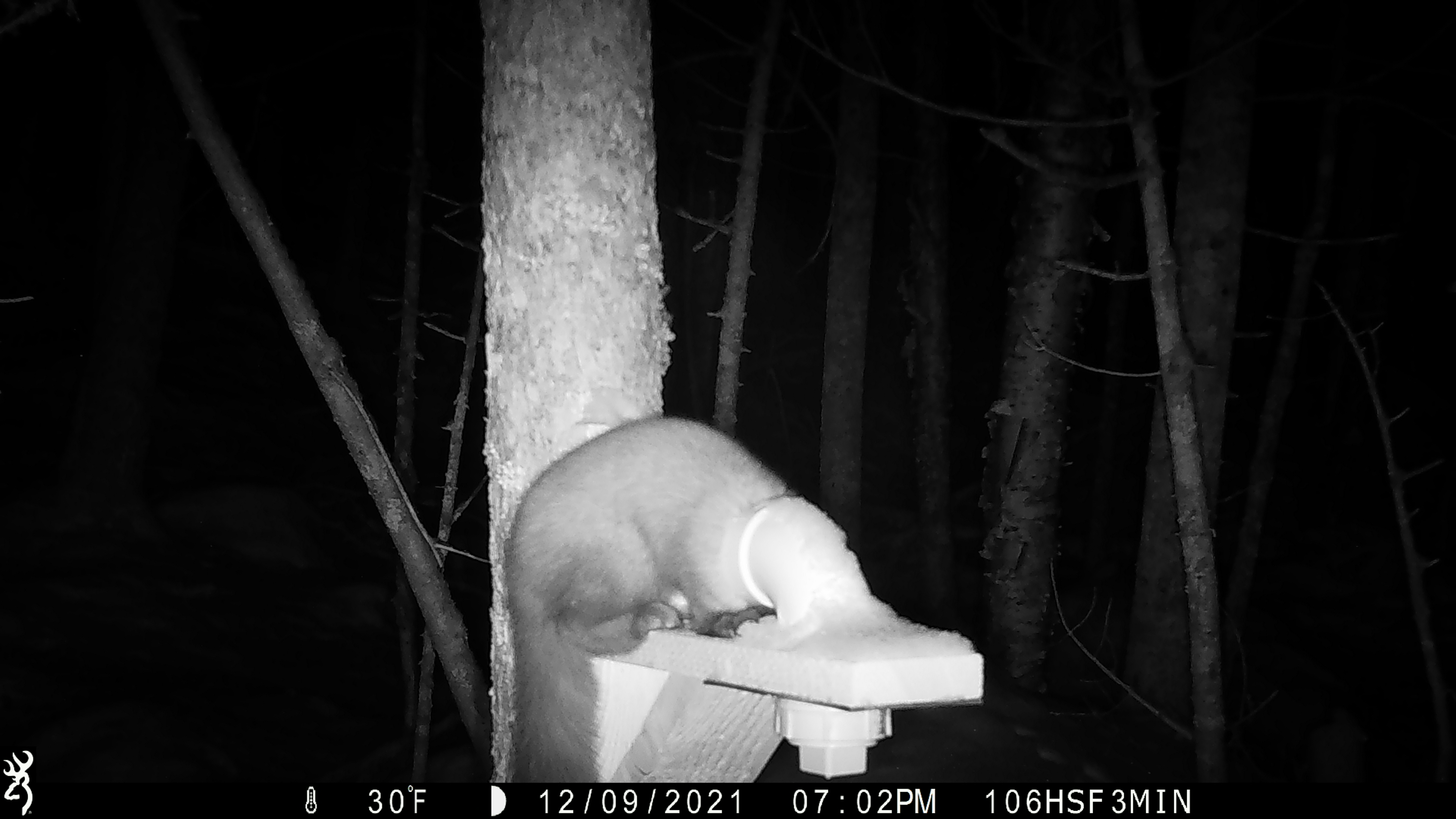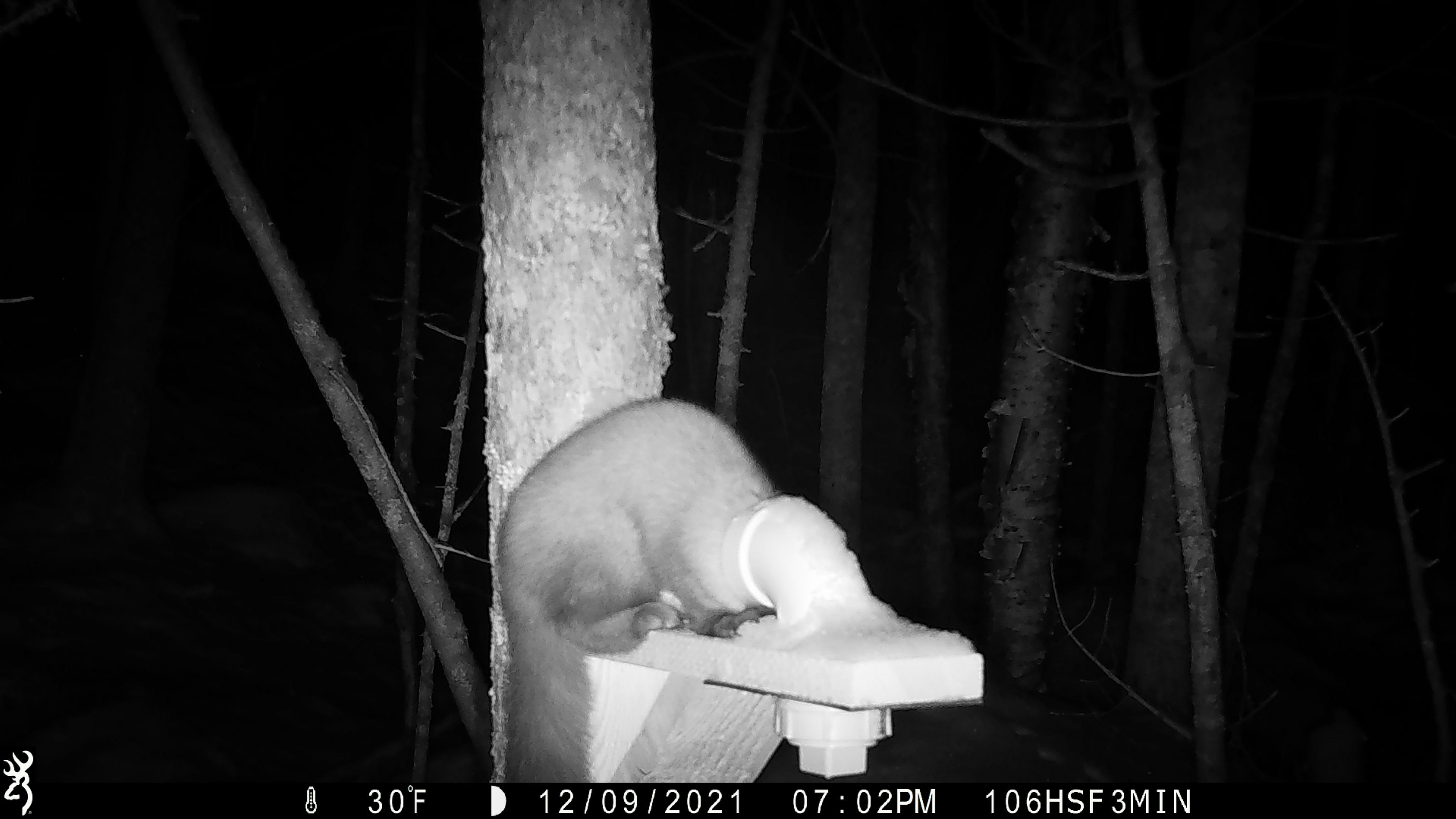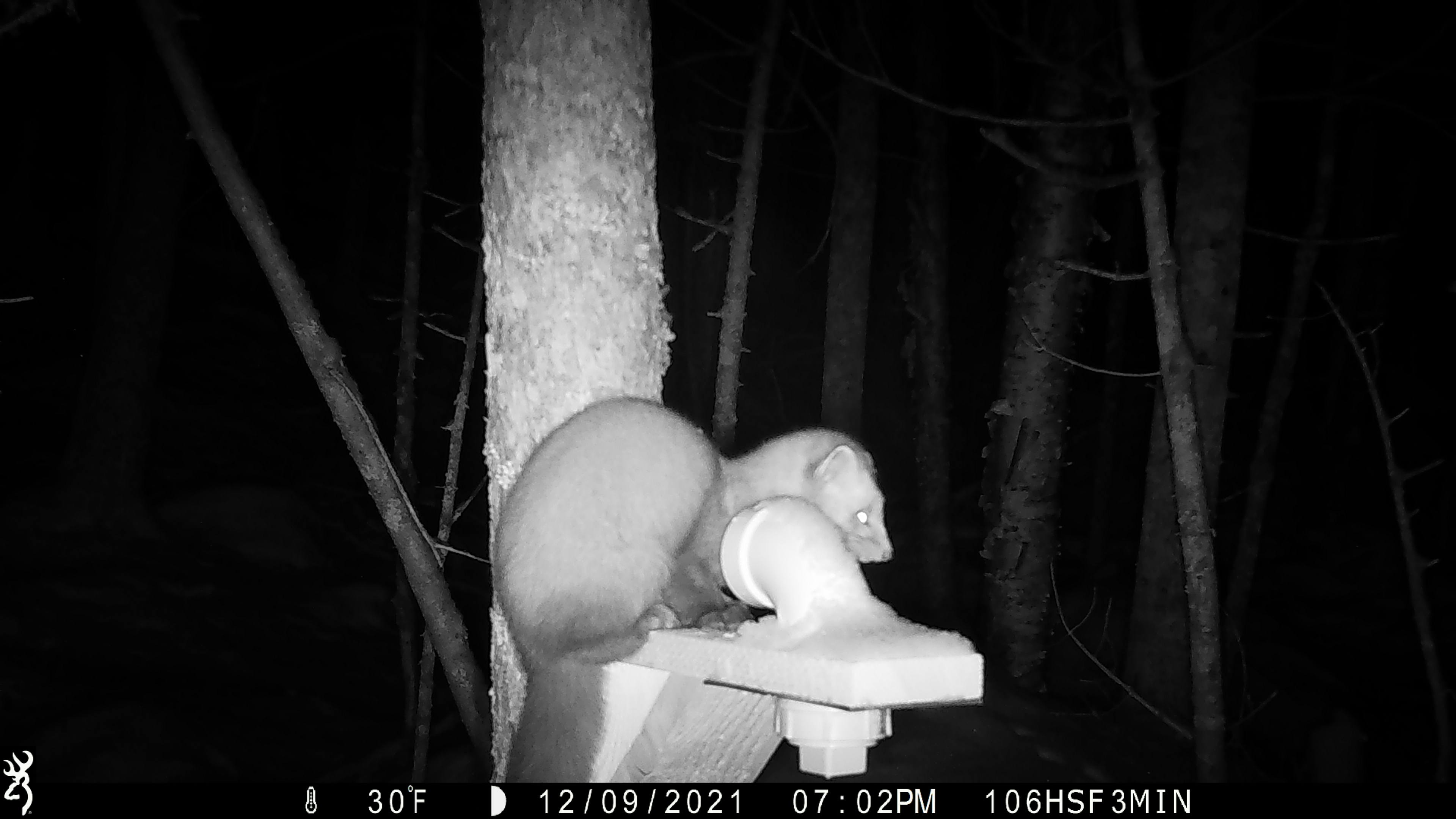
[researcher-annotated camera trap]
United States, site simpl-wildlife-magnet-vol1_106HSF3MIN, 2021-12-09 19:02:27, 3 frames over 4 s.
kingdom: Animalia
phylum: Chordata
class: Mammalia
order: Carnivora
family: Mustelidae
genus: Martes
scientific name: Martes americana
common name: american marten